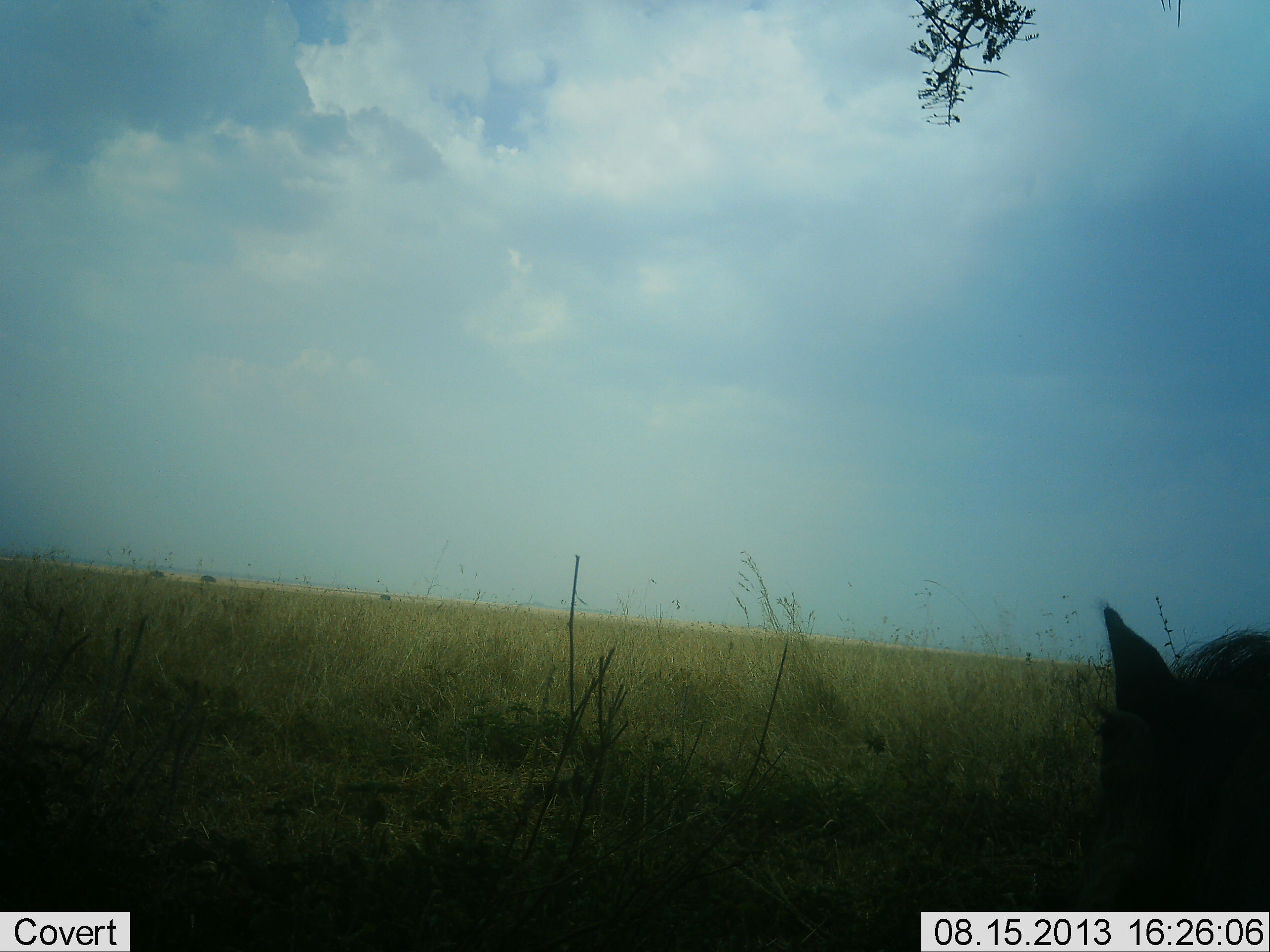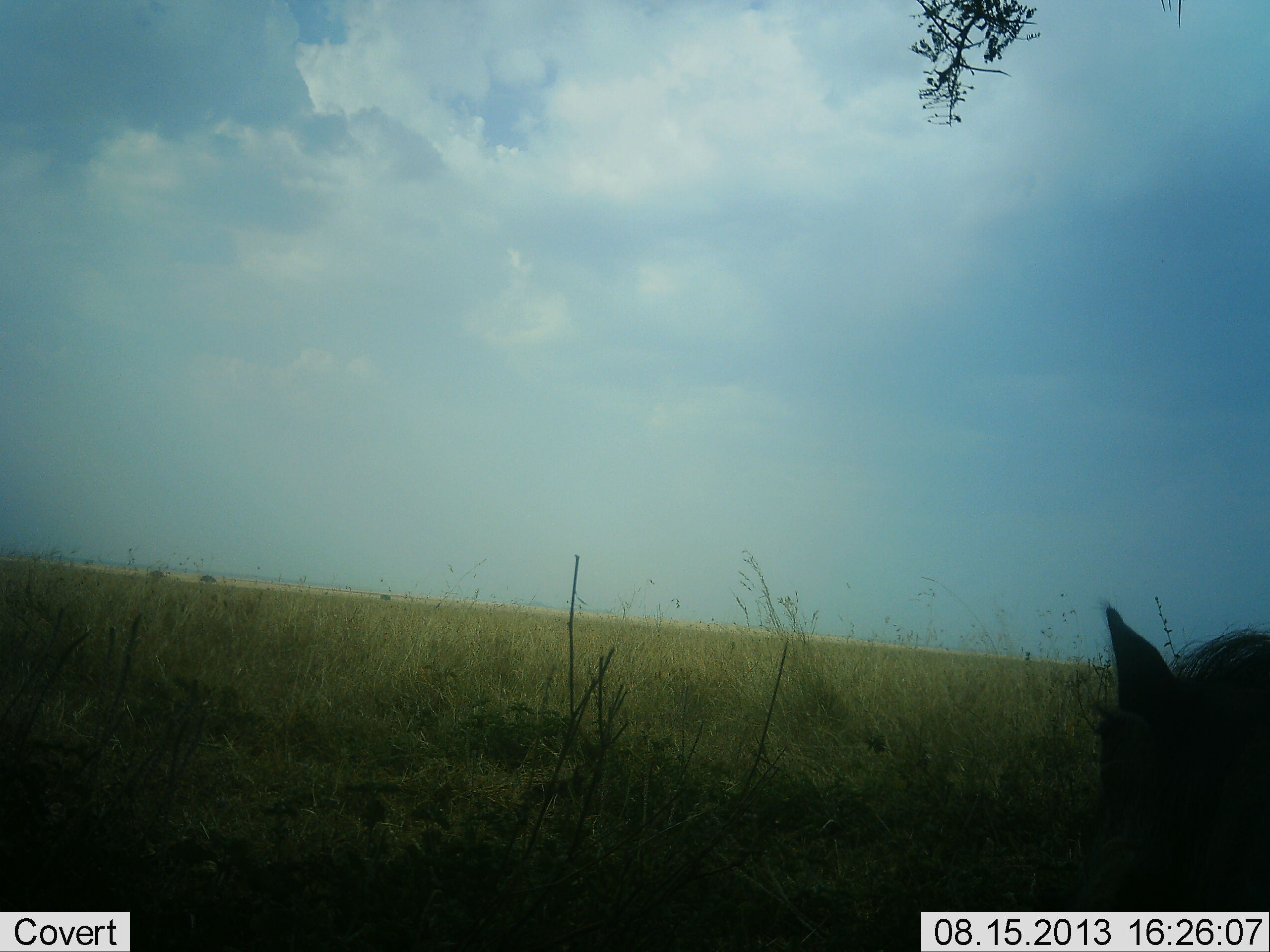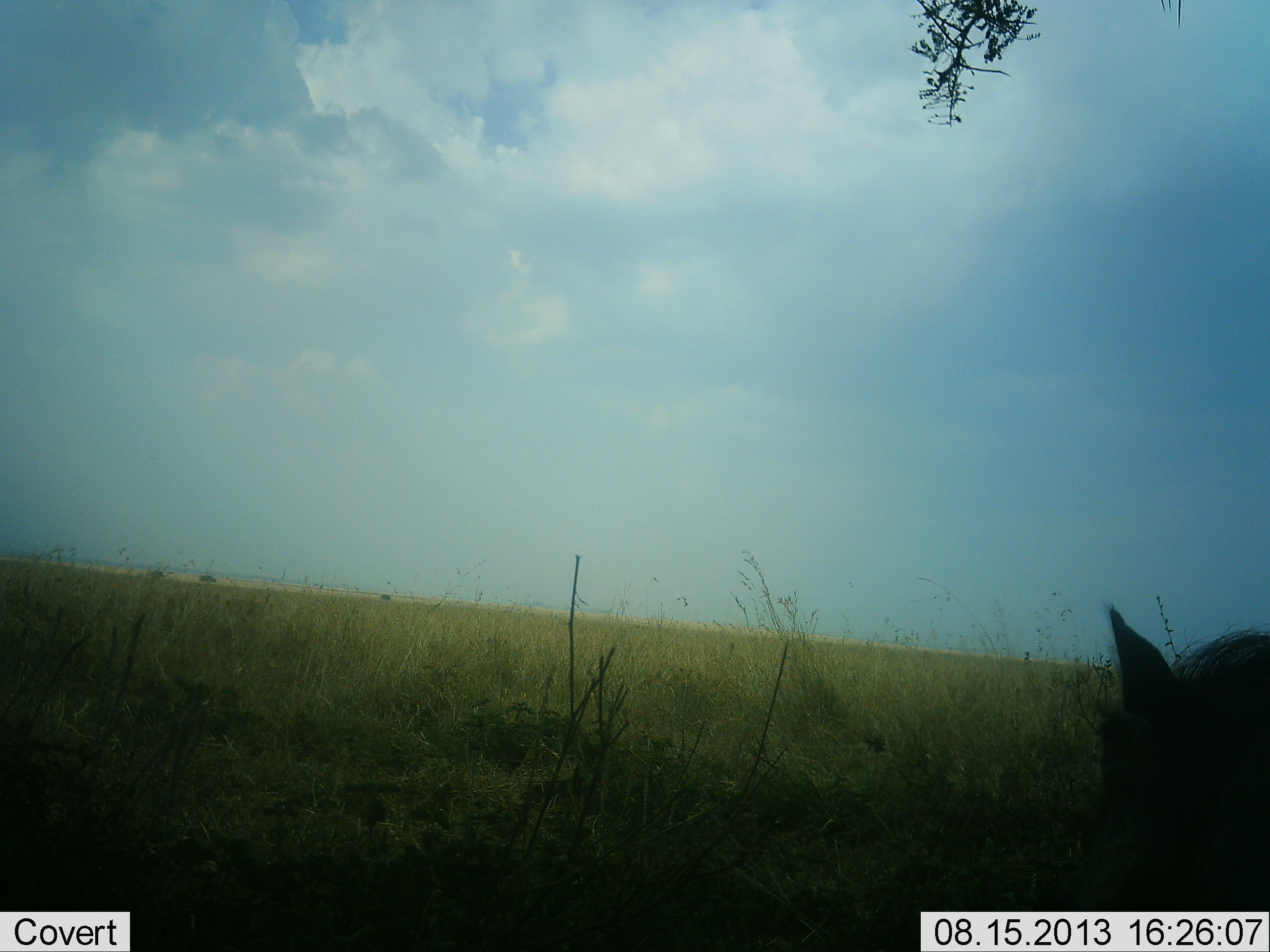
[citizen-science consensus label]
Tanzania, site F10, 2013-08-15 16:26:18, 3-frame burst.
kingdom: Animalia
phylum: Chordata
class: Mammalia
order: Artiodactyla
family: Suidae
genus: Phacochoerus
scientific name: Phacochoerus africanus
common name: warthog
Warthog (Phacochoerus africanus), count 1. Behavior (volunteer vote fractions): standing 70%, resting 20%, moving 0%, interacting 0%. Young present (vote fraction): 0%. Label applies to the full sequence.